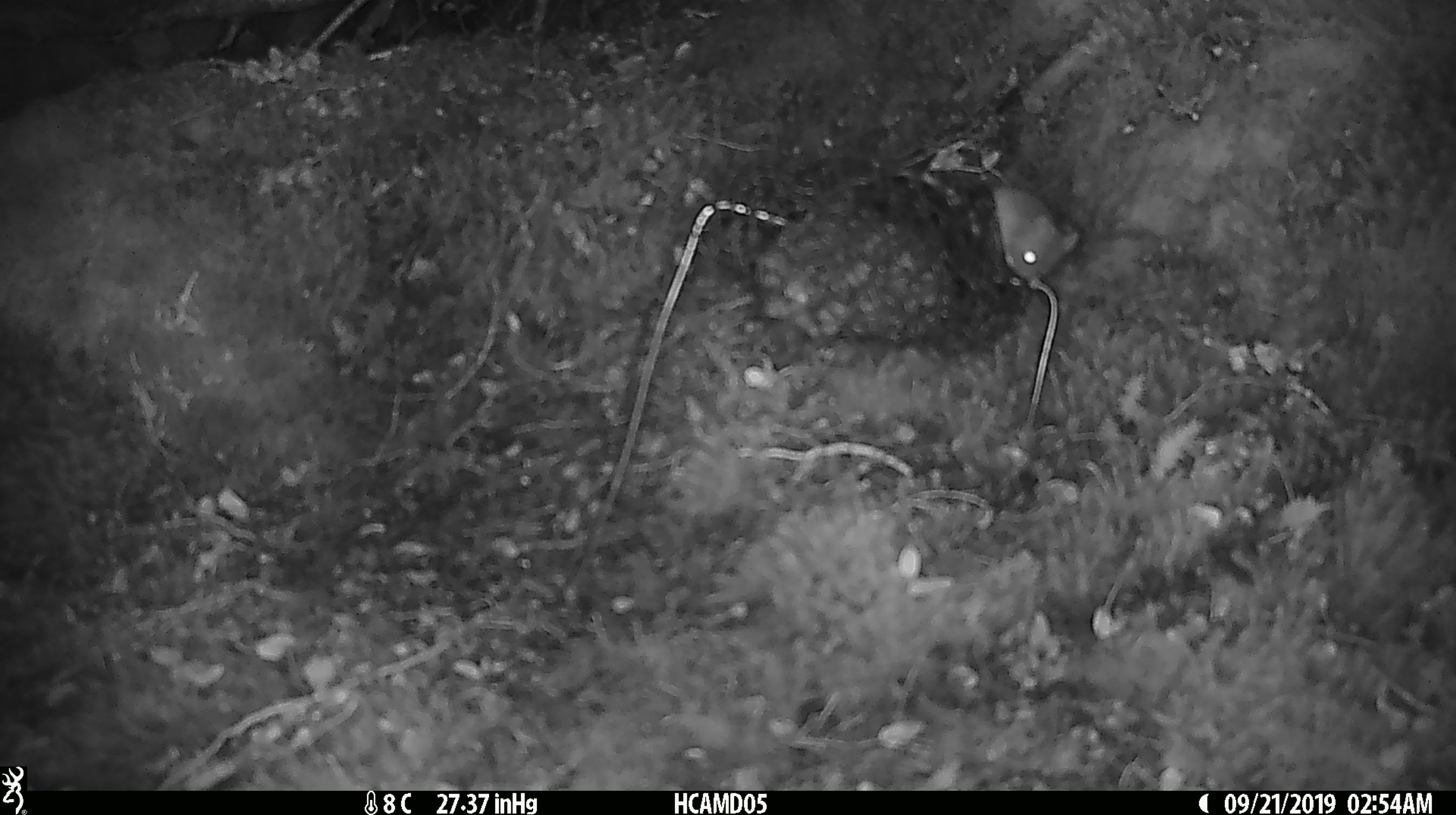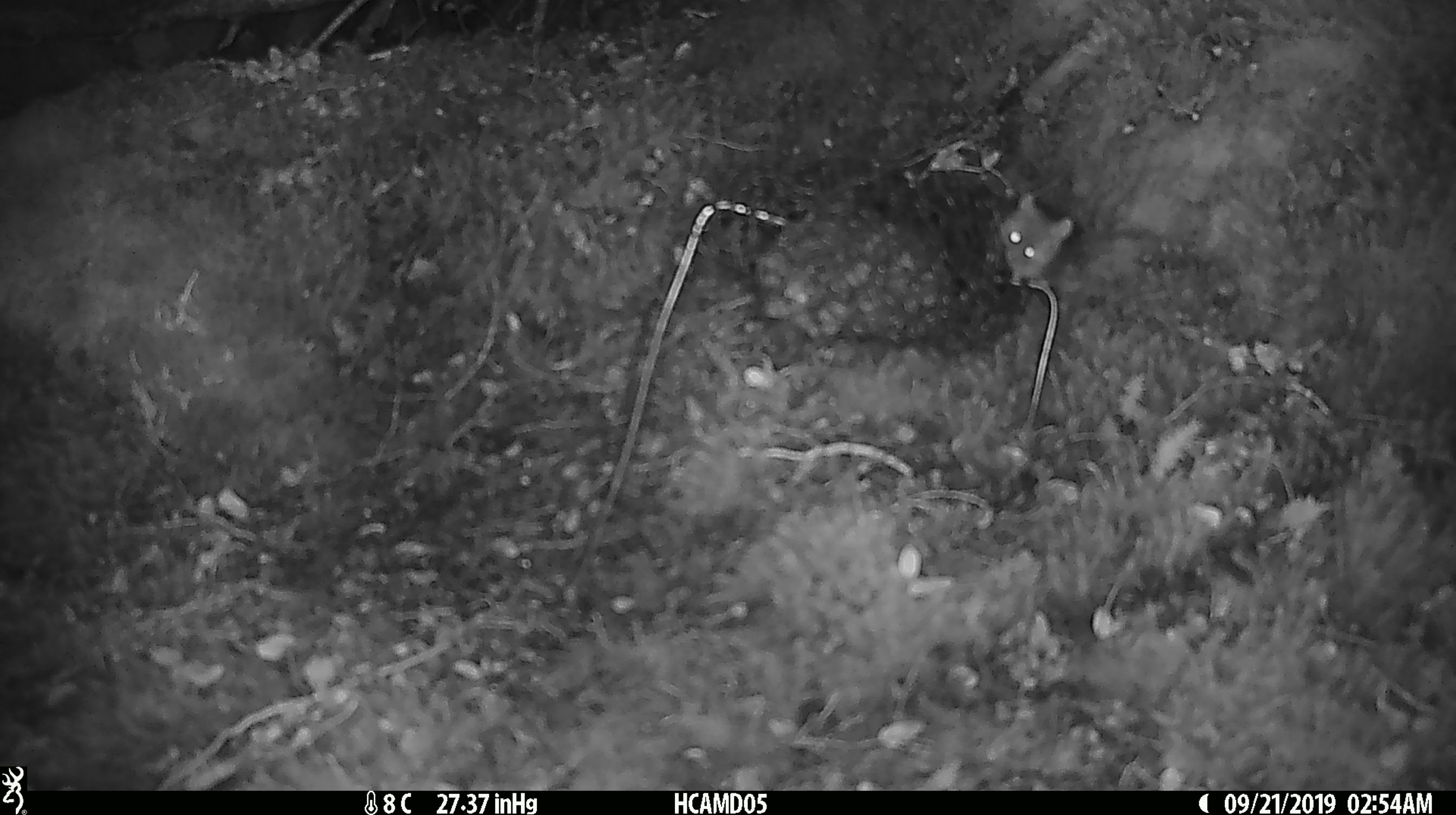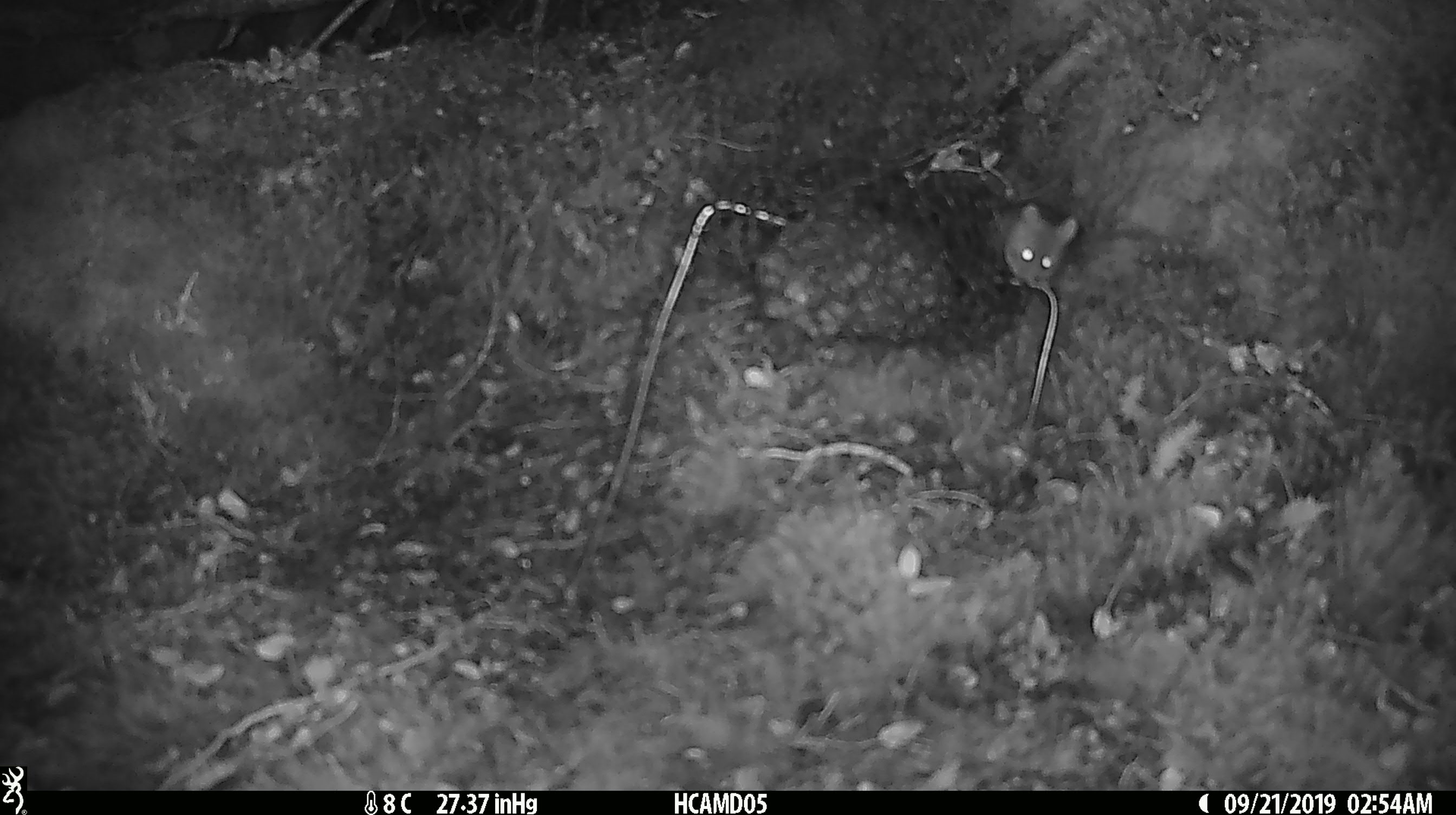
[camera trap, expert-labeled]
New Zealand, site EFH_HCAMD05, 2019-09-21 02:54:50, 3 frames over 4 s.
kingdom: Animalia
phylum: Chordata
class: Mammalia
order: Rodentia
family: Muridae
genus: Mus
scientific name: Mus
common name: mouse